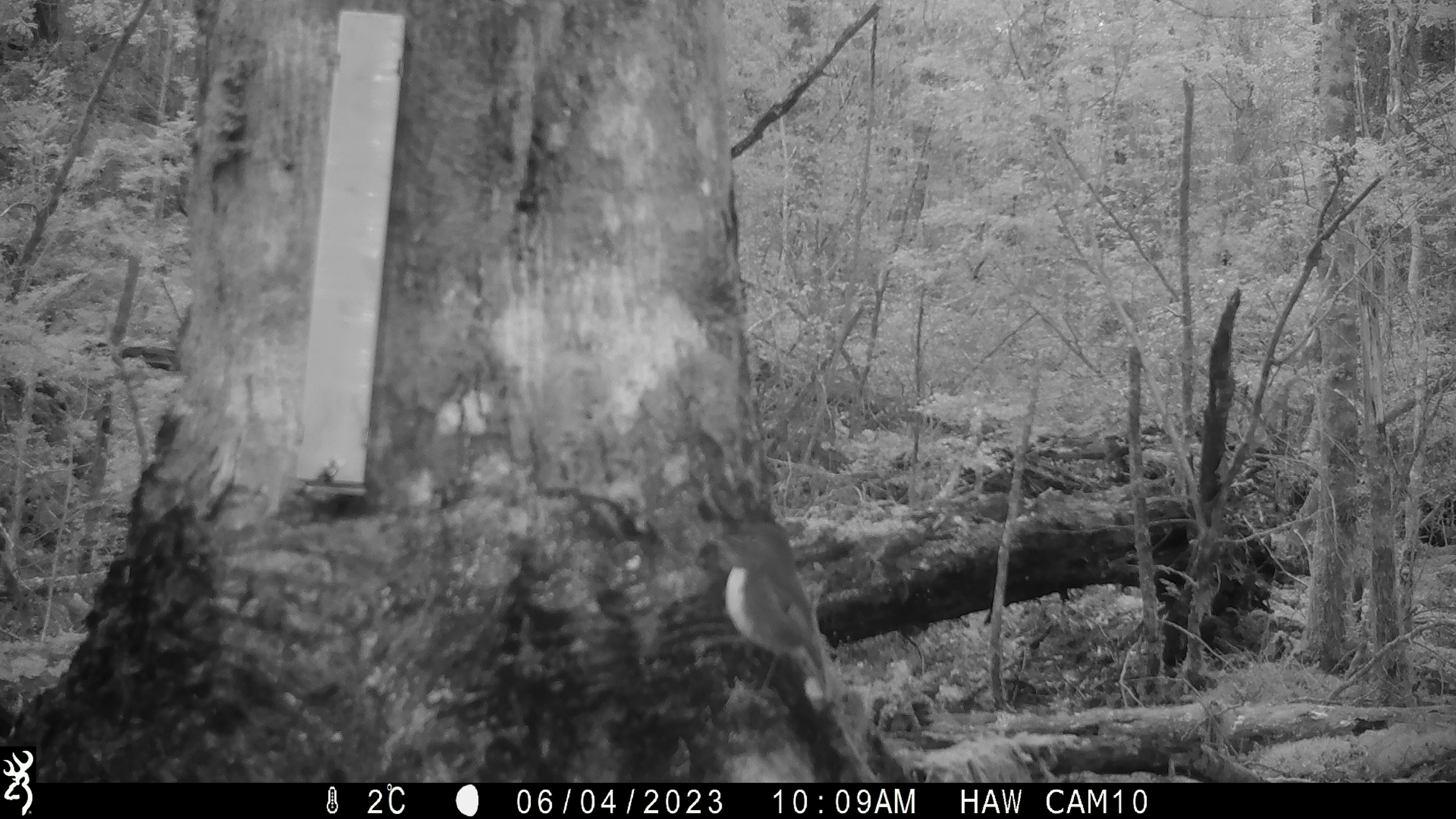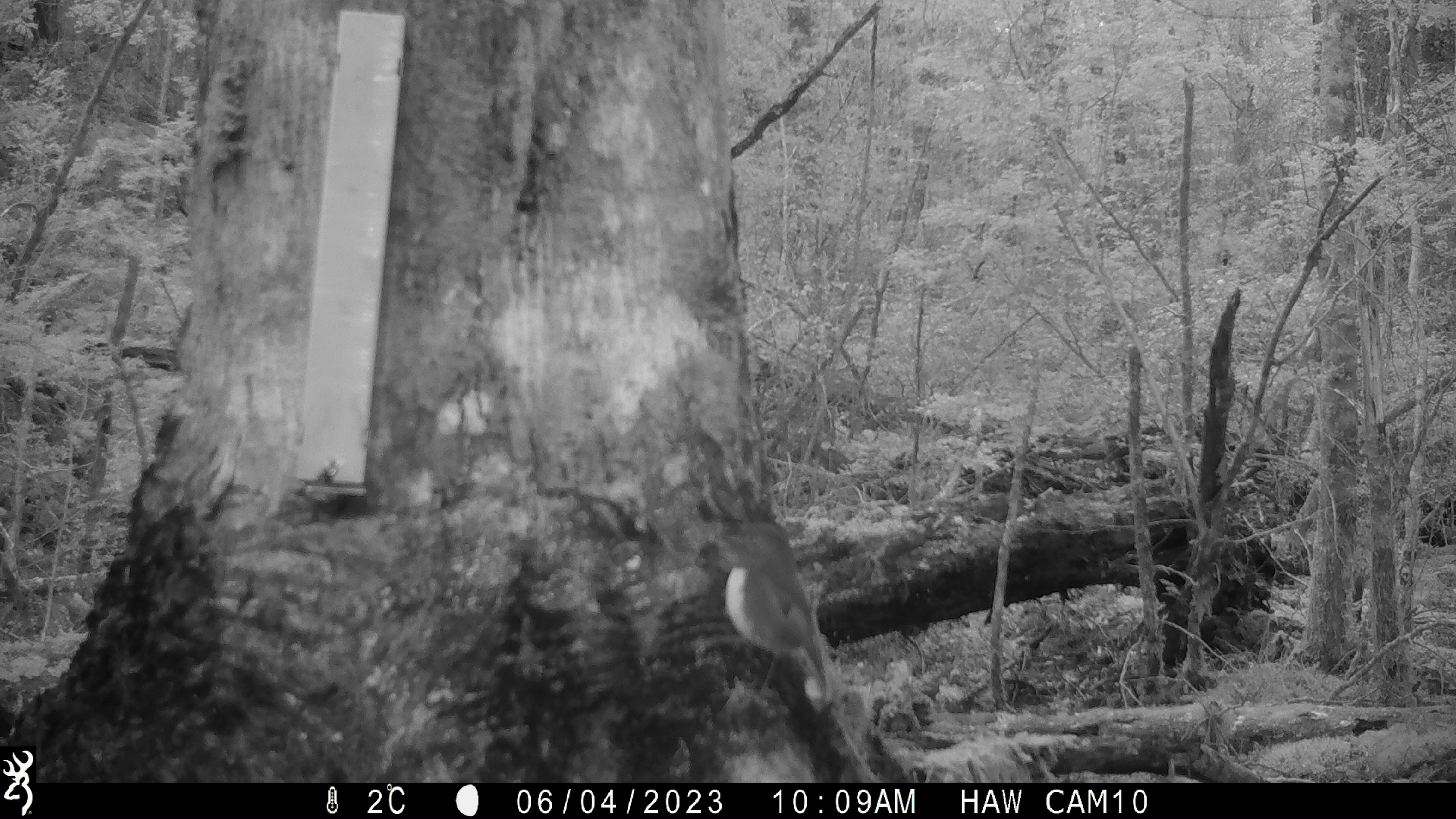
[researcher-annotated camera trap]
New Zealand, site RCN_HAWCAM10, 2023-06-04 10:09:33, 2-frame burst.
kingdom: Animalia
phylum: Chordata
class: Aves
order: Passeriformes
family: Petroicidae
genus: Petroica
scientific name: Petroica australis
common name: new zealand robin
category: robin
Robin (new zealand robin) (Petroica australis).